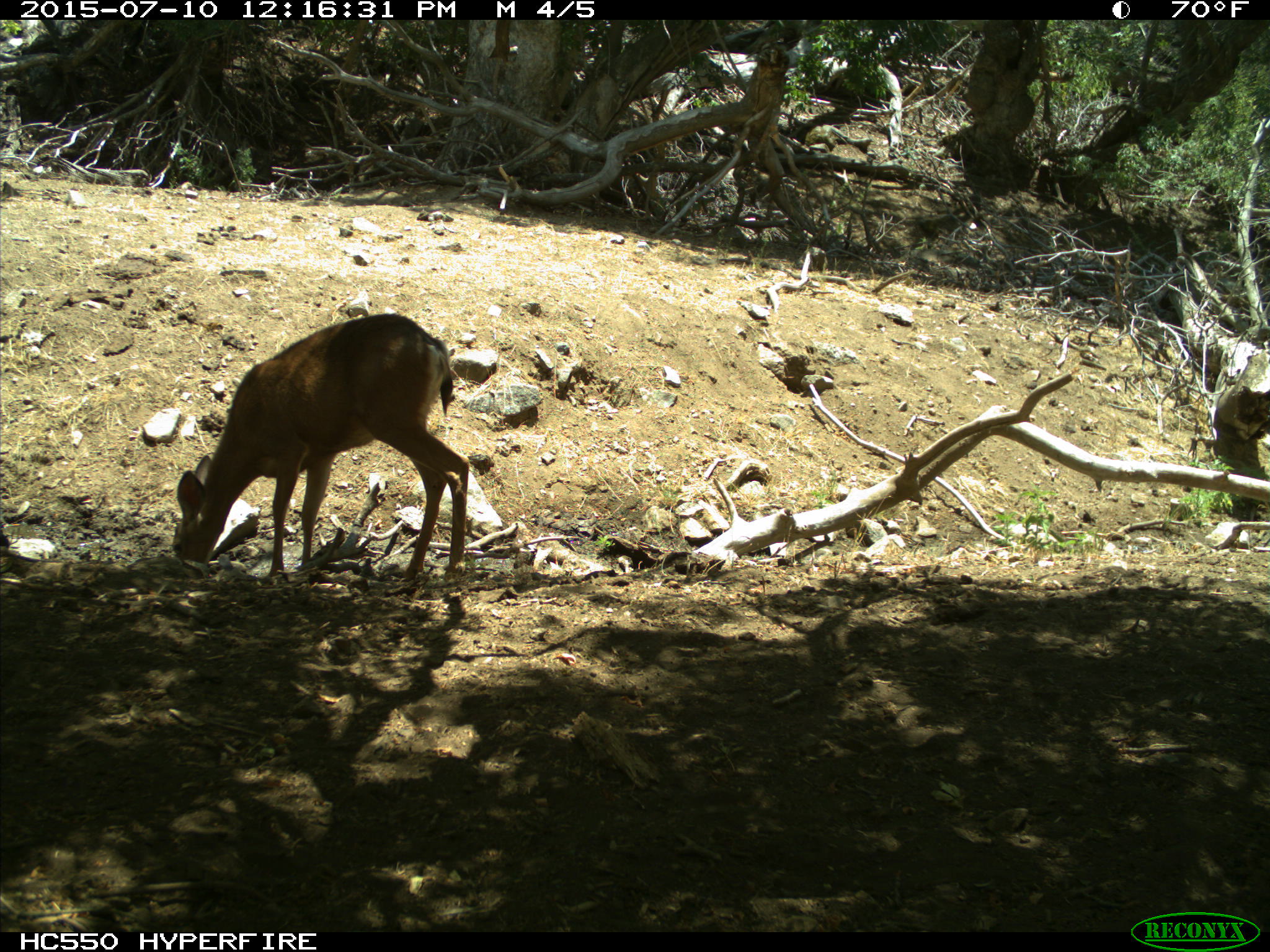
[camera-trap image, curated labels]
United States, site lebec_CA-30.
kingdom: Animalia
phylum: Chordata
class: Mammalia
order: Artiodactyla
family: Cervidae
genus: Odocoileus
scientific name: Odocoileus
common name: deer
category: unidentified deer